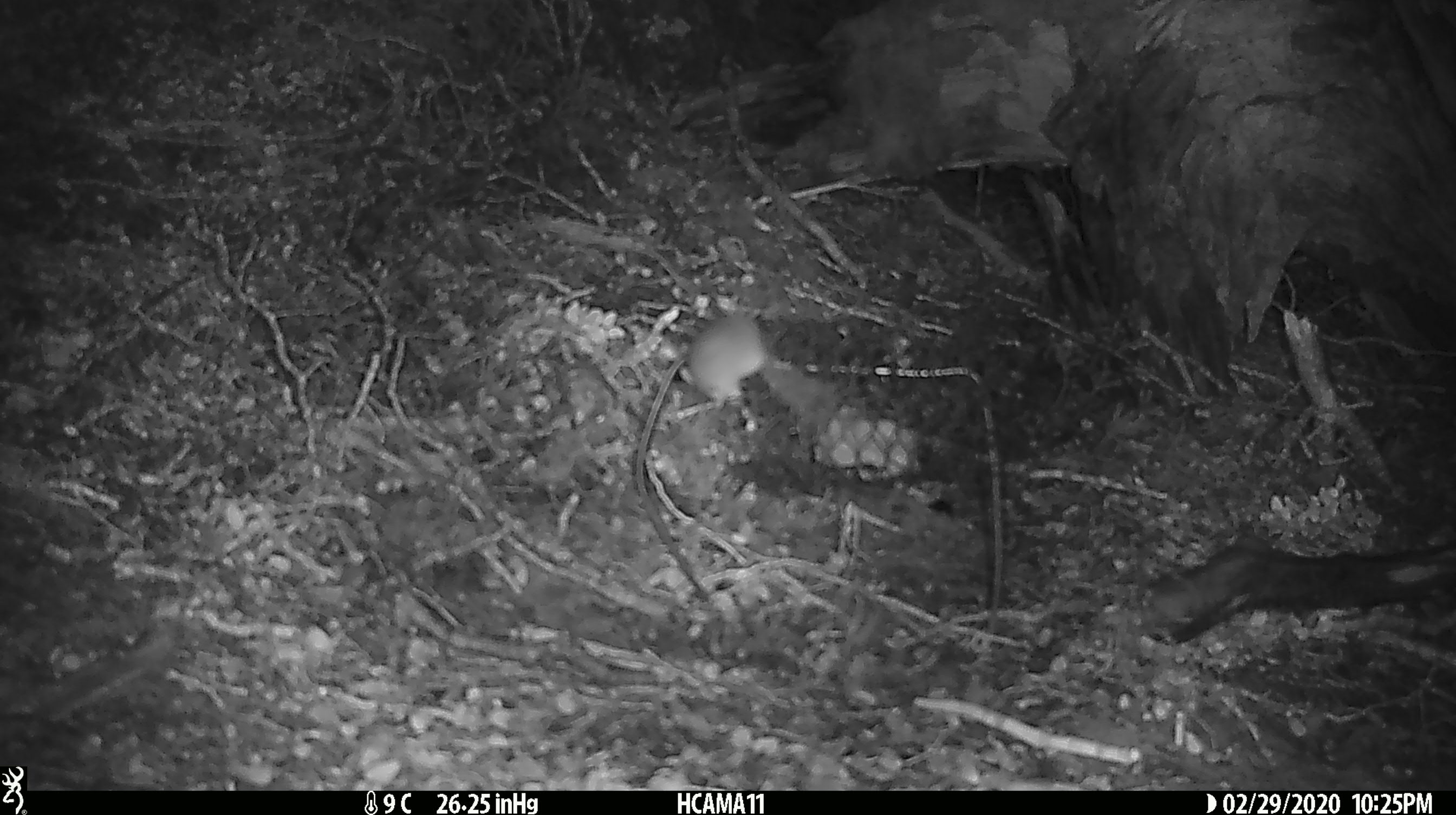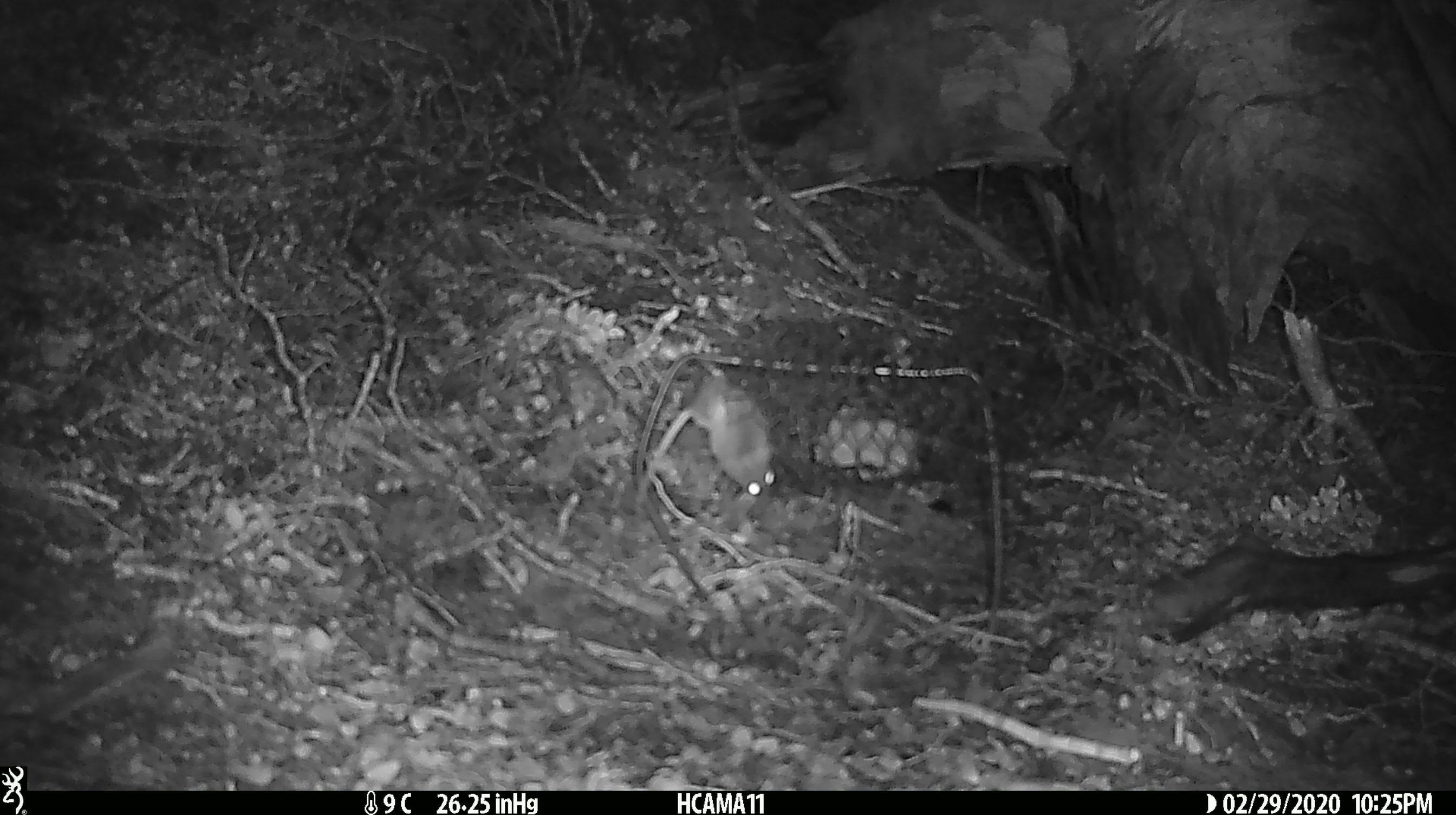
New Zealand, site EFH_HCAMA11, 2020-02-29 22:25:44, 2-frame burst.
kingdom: Animalia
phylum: Chordata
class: Mammalia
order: Rodentia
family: Muridae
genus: Mus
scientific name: Mus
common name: mouse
Mouse (Mus).